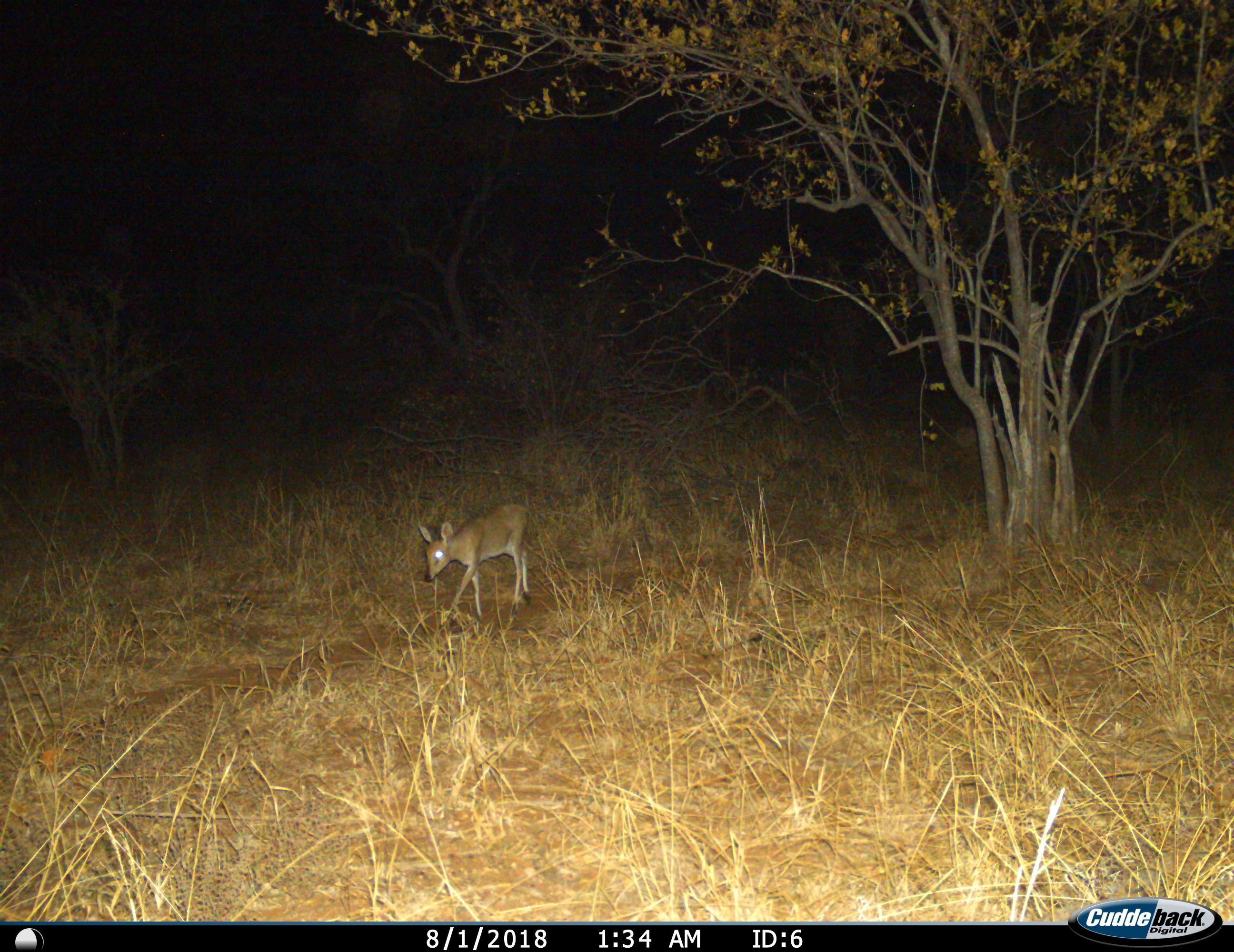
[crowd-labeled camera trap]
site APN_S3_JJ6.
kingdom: Animalia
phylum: Chordata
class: Mammalia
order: Artiodactyla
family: Bovidae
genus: Sylvicapra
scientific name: Sylvicapra grimmia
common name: common duiker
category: duikercommongrey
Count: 1.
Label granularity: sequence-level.